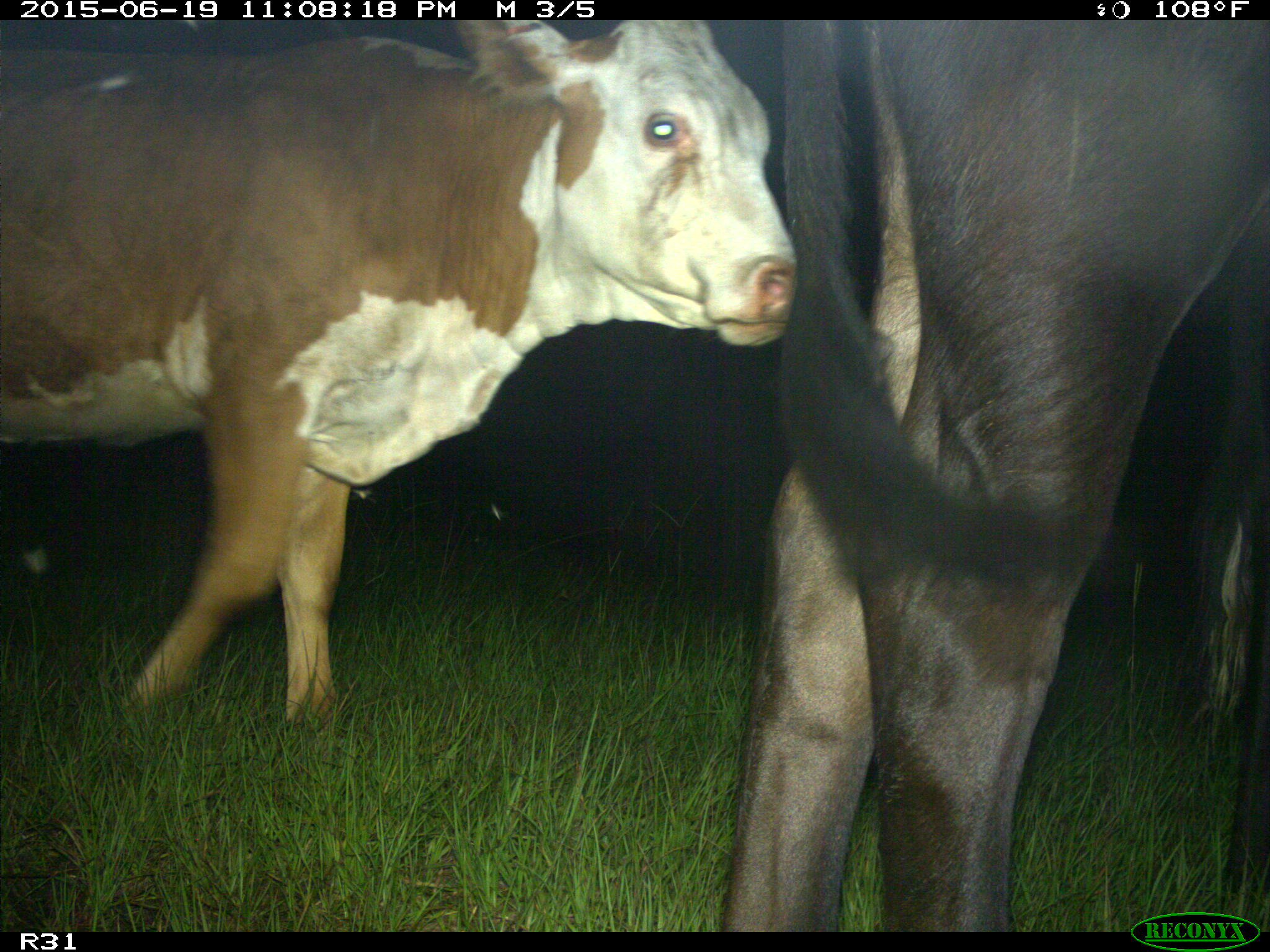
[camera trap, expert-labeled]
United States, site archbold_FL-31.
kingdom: Animalia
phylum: Chordata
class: Mammalia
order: Artiodactyla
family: Bovidae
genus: Bos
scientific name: Bos taurus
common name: domestic cow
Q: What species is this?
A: Bos taurus (domestic cow).